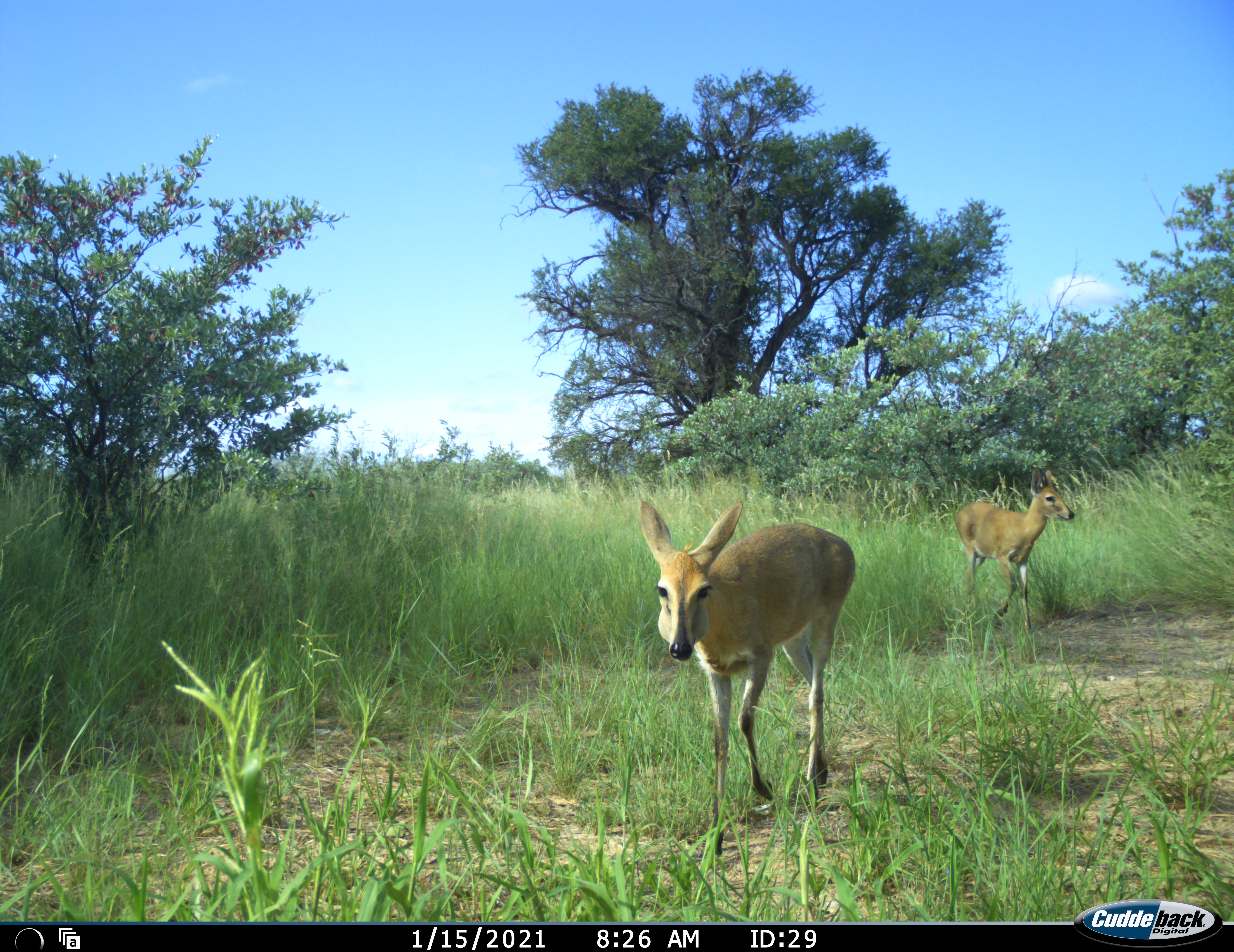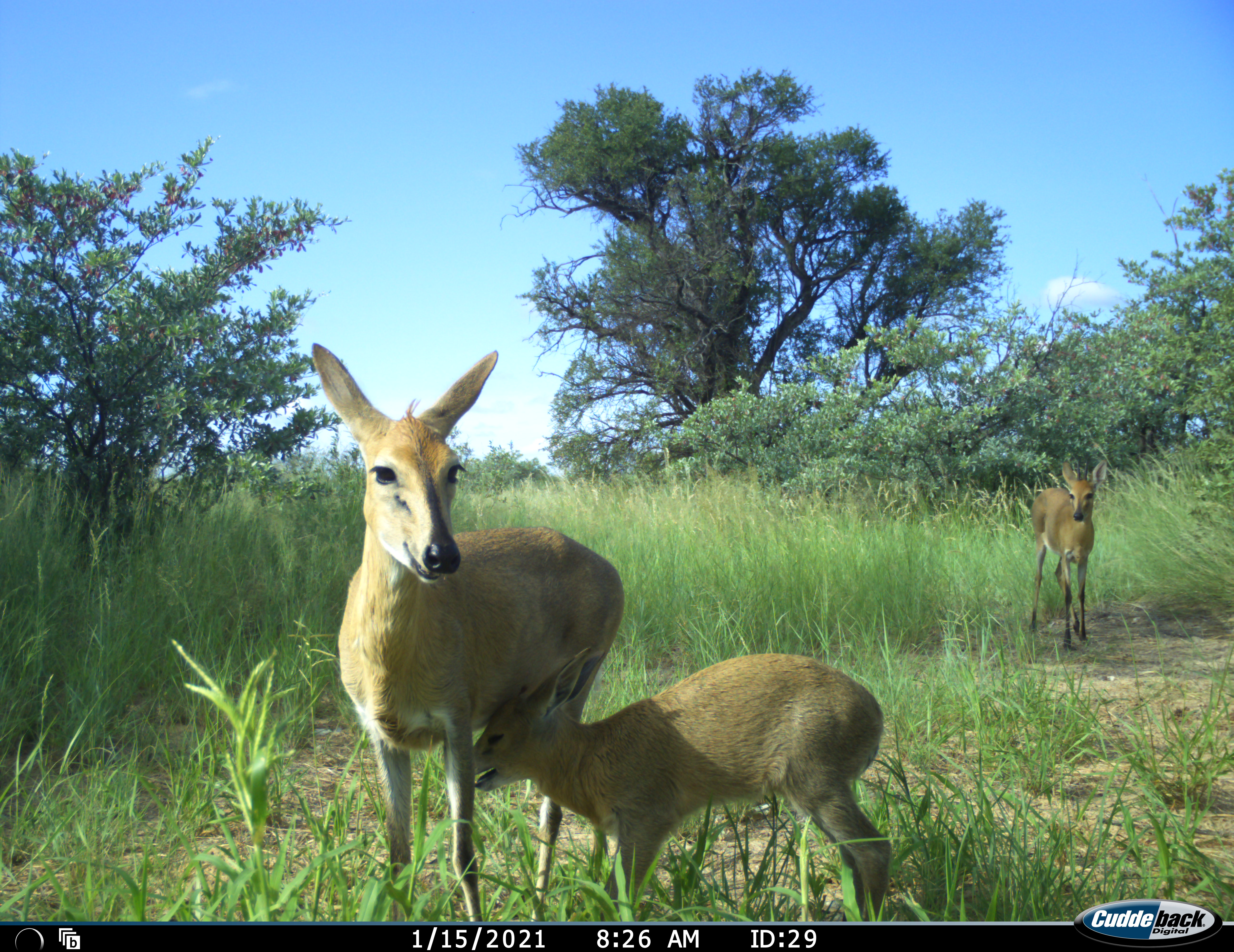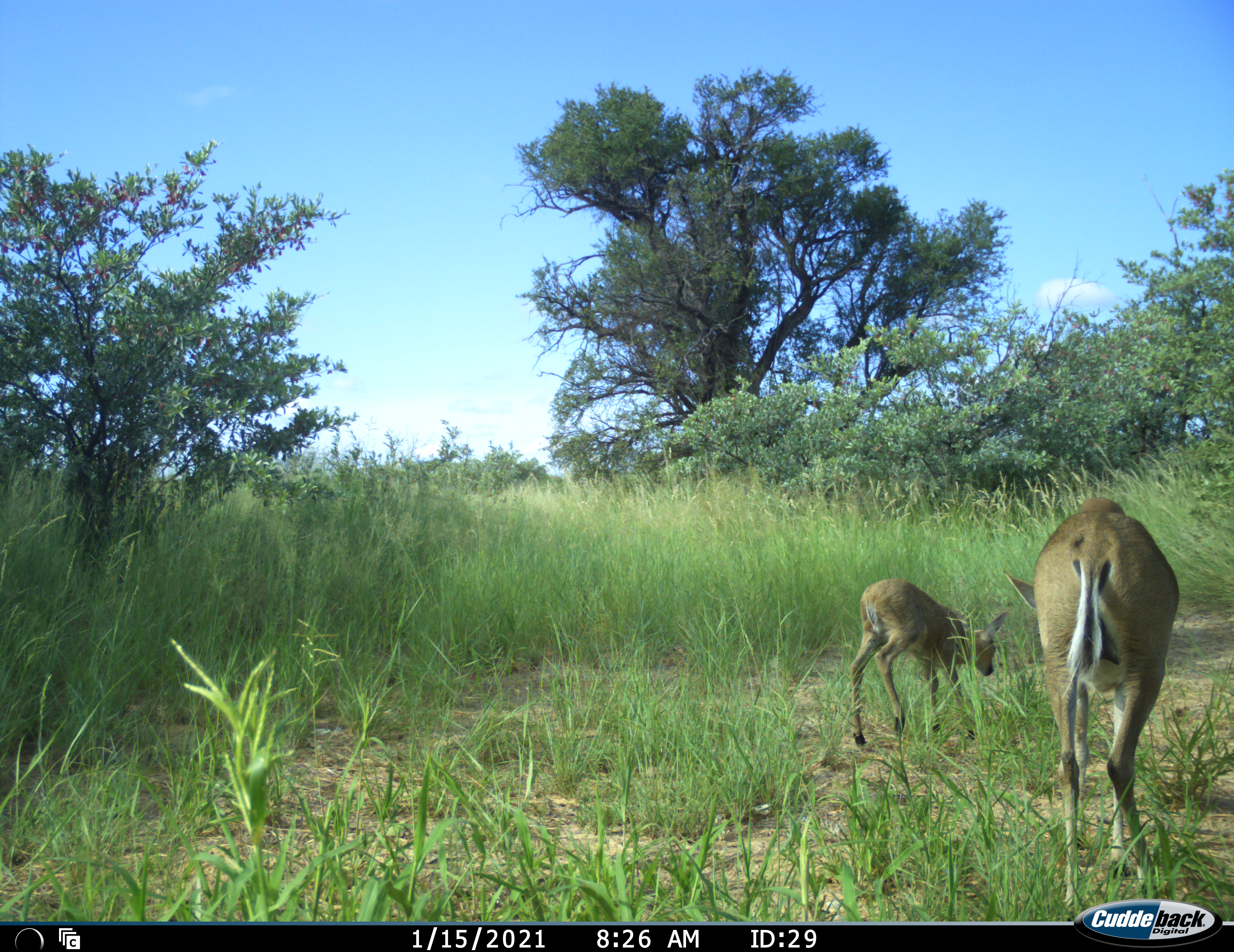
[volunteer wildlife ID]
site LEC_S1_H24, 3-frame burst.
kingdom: Animalia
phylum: Chordata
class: Mammalia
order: Artiodactyla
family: Bovidae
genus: Sylvicapra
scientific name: Sylvicapra grimmia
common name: common duiker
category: duikercommongrey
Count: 3.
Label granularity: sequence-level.